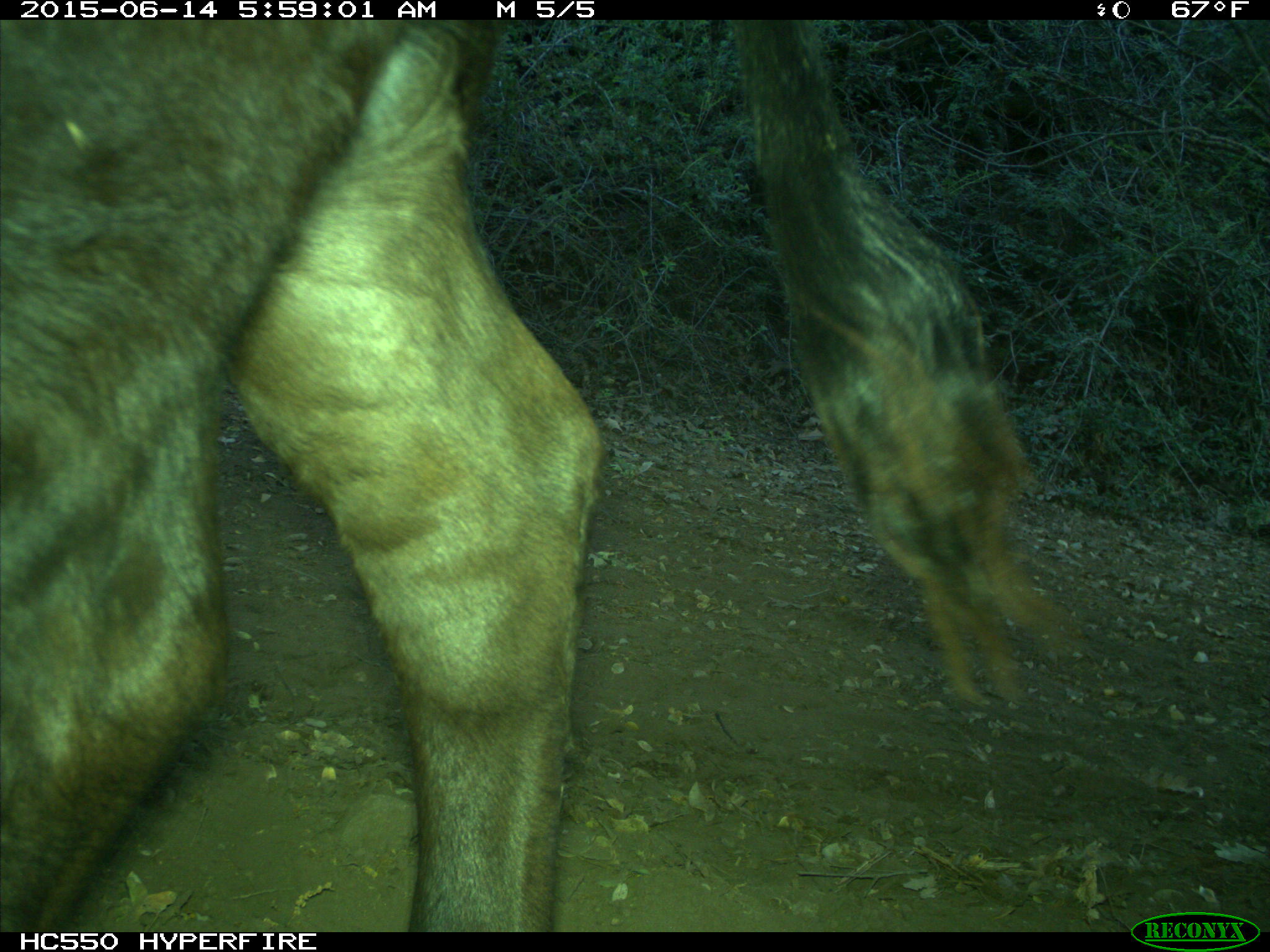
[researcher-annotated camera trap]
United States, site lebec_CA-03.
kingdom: Animalia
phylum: Chordata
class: Mammalia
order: Artiodactyla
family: Bovidae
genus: Bos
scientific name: Bos taurus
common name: domestic cow